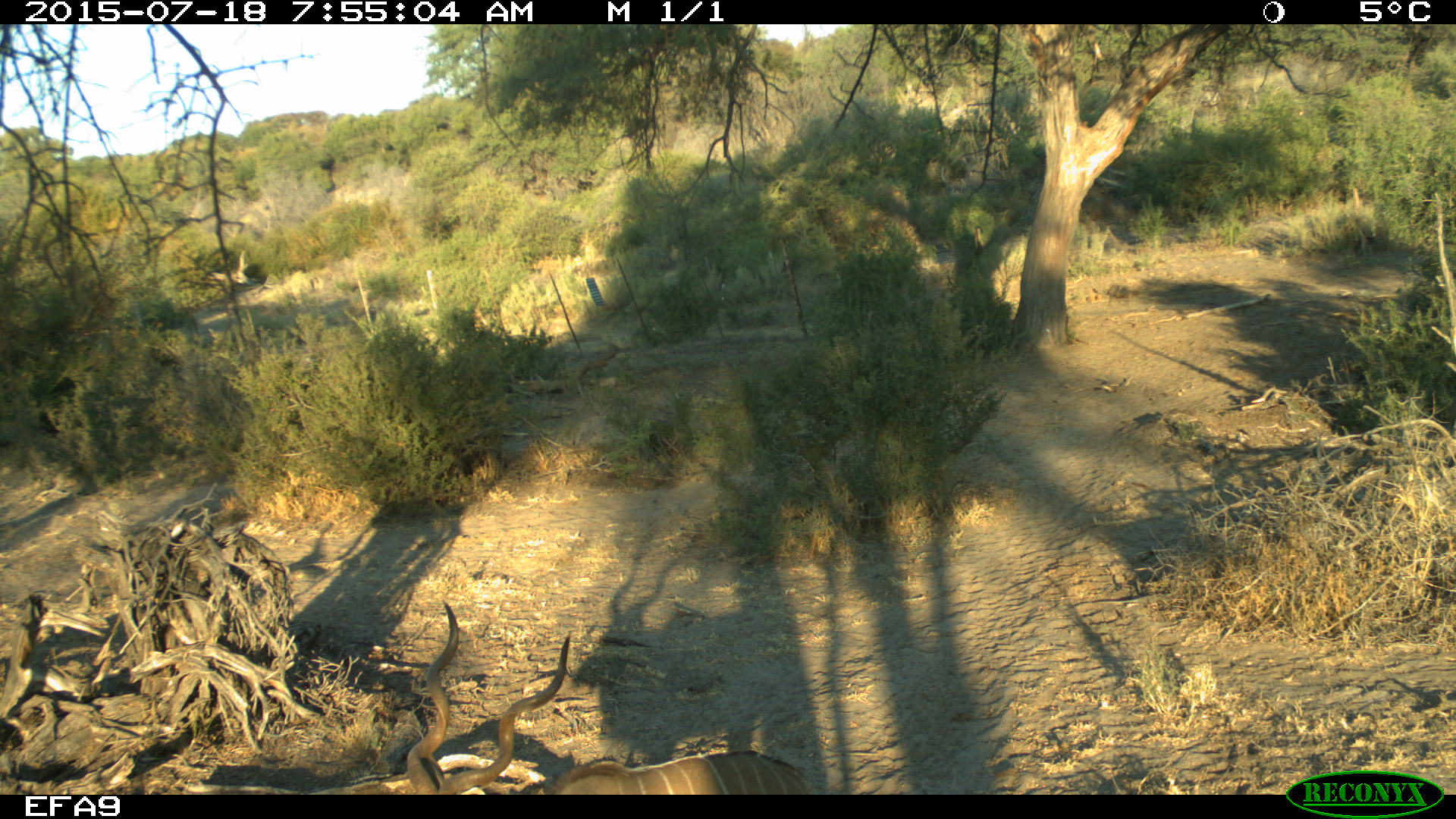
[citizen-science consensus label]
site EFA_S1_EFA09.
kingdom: Animalia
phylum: Chordata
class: Mammalia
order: Artiodactyla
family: Bovidae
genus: Tragelaphus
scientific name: Tragelaphus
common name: kudu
Kudu (Tragelaphus), count 1. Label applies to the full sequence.